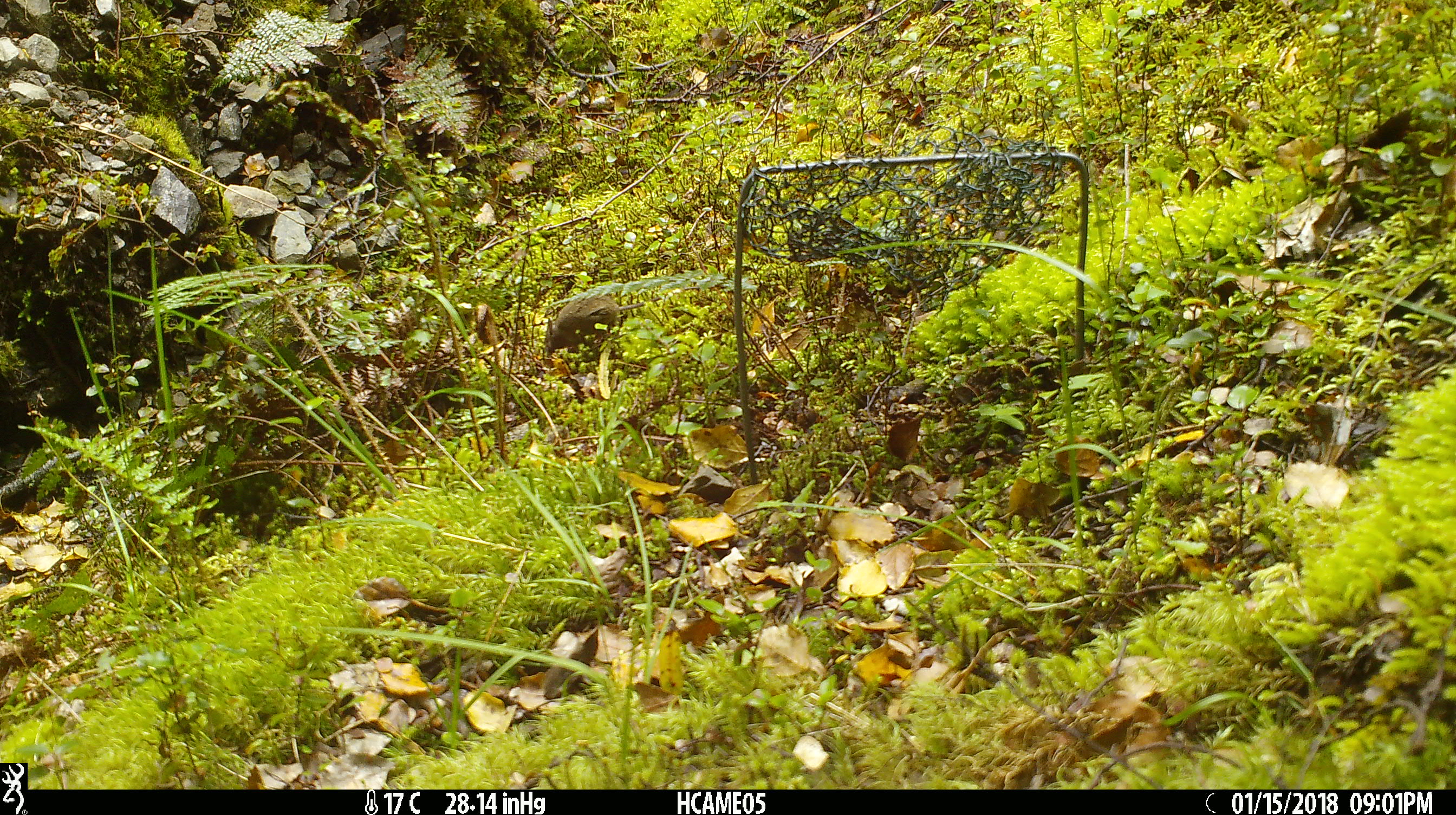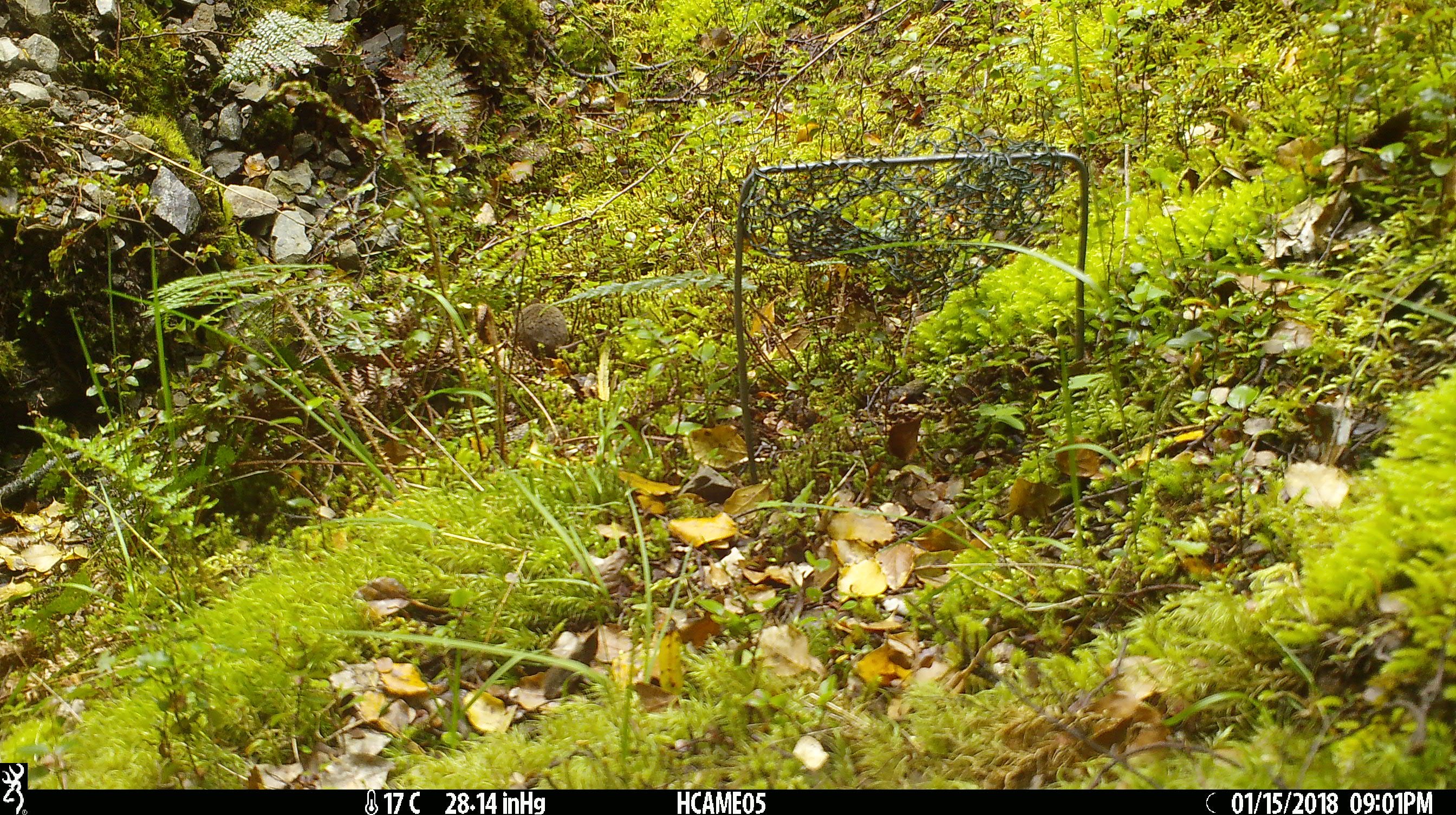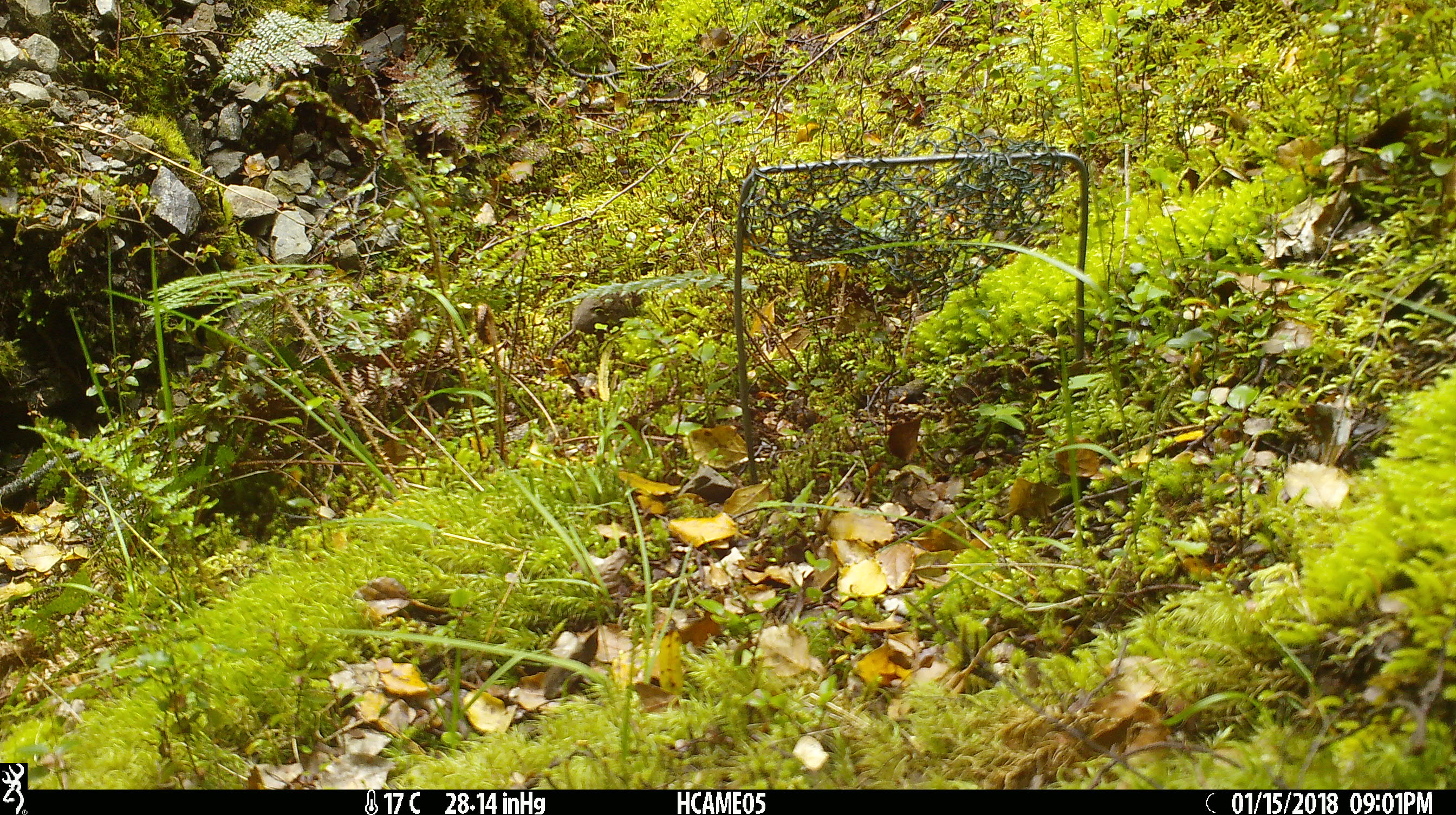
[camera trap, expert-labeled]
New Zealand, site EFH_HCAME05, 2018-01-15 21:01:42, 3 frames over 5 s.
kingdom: Animalia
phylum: Chordata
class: Mammalia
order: Rodentia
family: Muridae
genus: Mus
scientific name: Mus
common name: mouse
Mouse (Mus).